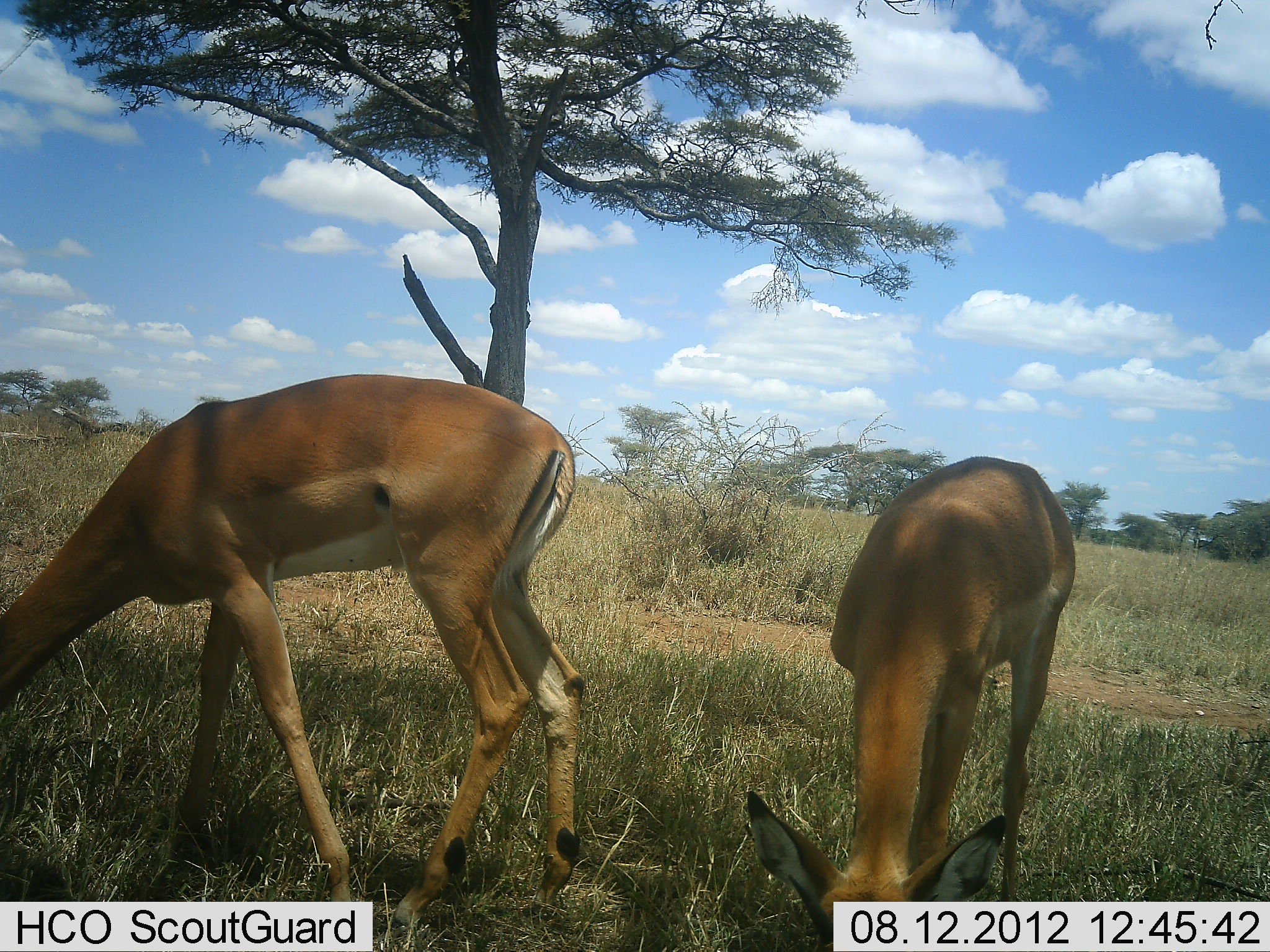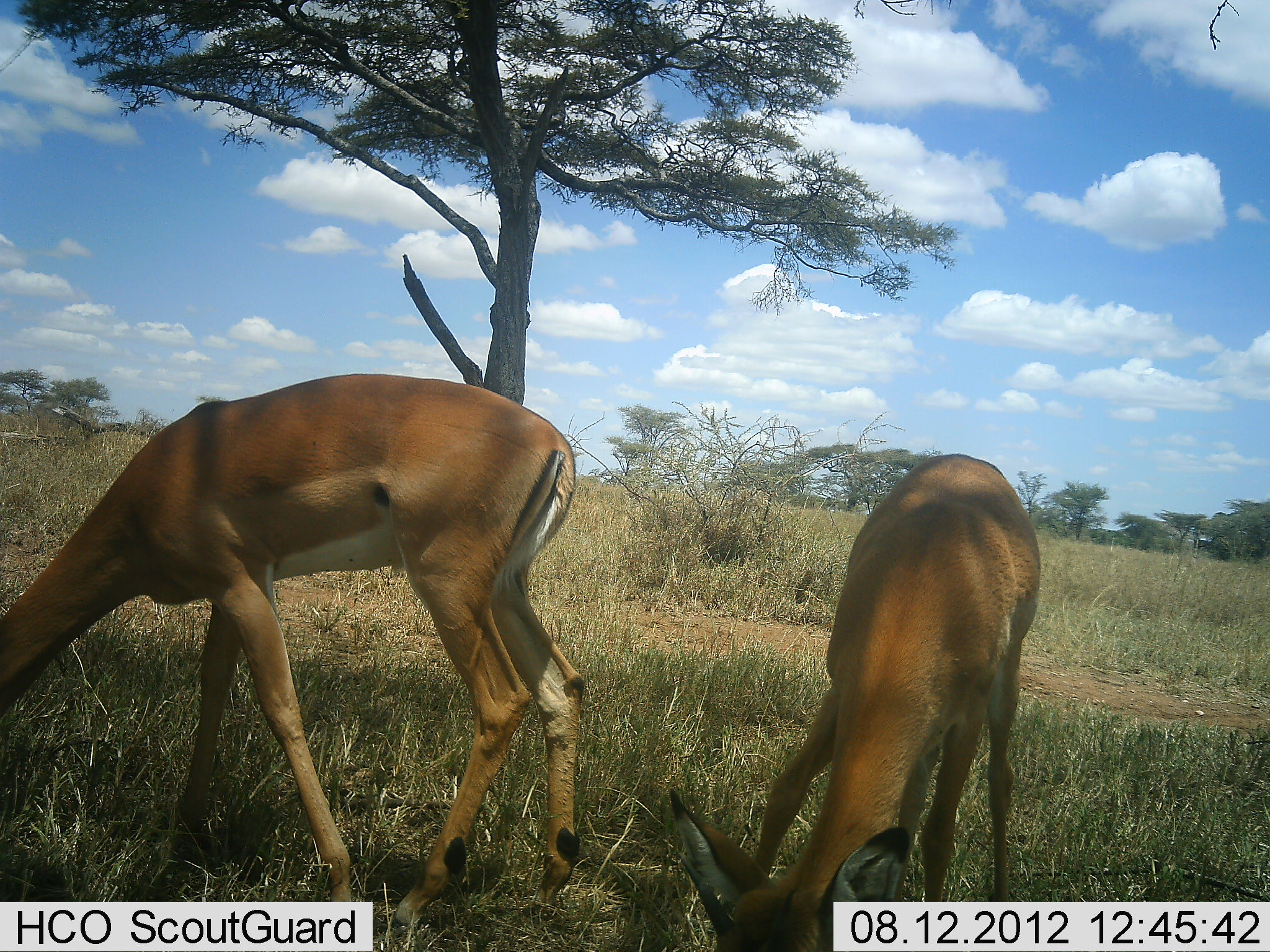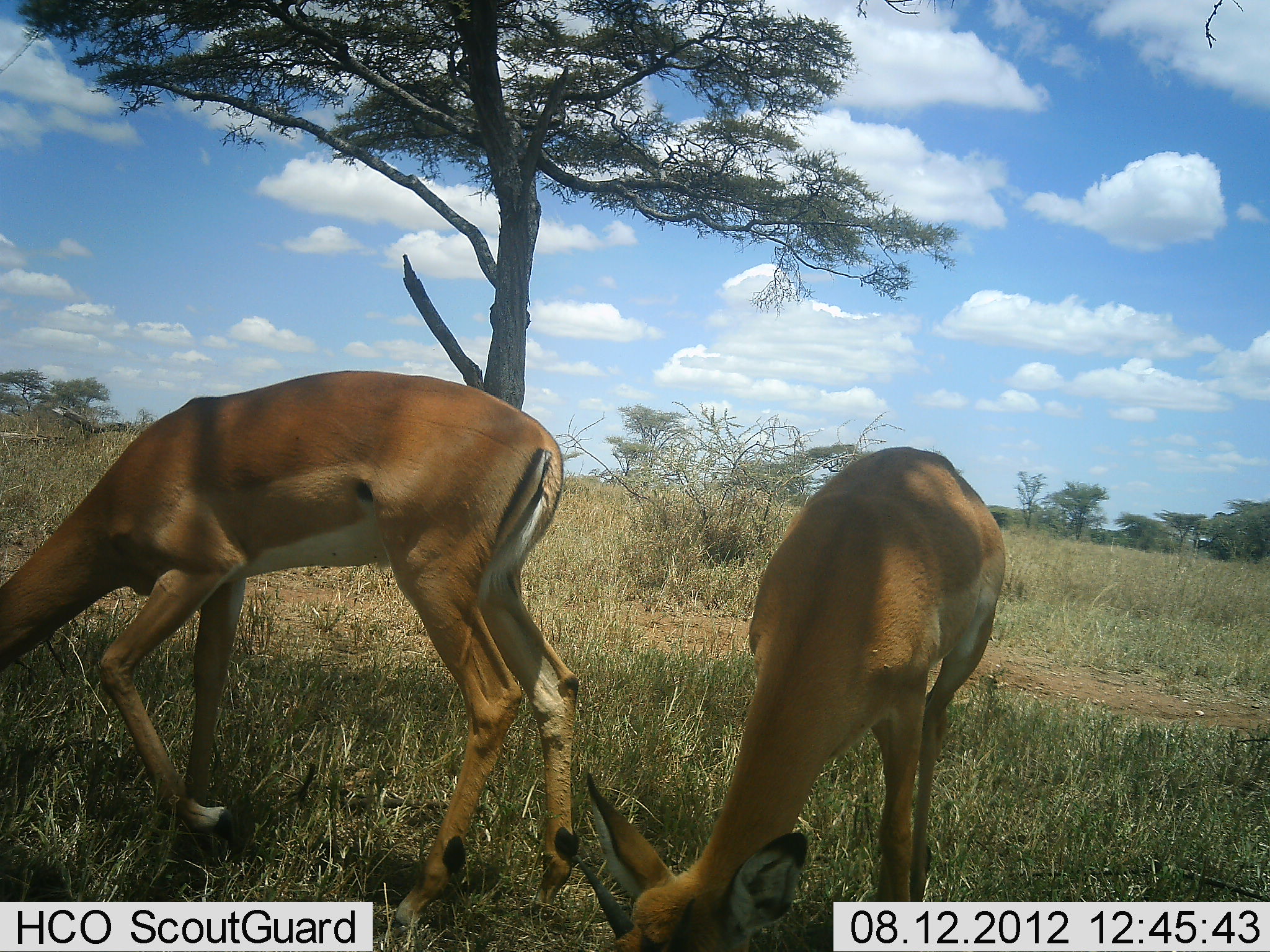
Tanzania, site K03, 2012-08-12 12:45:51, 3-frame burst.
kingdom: Animalia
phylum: Chordata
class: Mammalia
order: Artiodactyla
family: Bovidae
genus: Aepyceros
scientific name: Aepyceros melampus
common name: impala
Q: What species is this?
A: Impala (Aepyceros melampus).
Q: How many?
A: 2.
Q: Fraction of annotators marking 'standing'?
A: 20%.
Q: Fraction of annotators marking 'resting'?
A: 0%.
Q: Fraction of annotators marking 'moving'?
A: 0%.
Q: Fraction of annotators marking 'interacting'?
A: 0%.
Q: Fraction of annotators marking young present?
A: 0%.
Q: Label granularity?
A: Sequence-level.